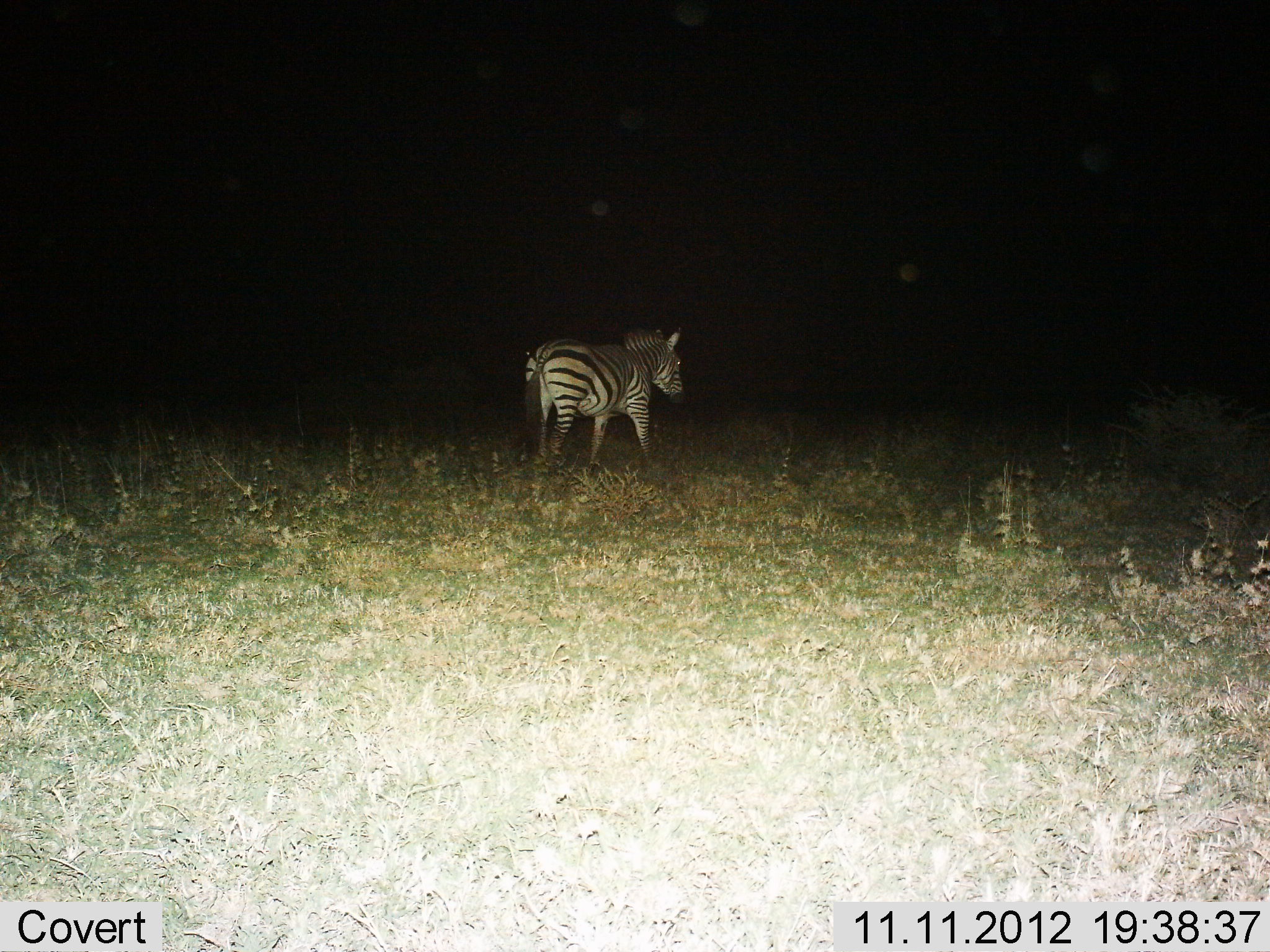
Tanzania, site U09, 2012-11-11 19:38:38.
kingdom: Animalia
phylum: Chordata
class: Mammalia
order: Perissodactyla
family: Equidae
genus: Equus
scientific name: Equus quagga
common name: plains zebra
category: zebra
Zebra (plains zebra) (Equus quagga), count 1. Behavior (volunteer vote fractions): standing 50%, resting 0%, moving 70%, interacting 0%. Young present (vote fraction): 0%. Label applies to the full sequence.